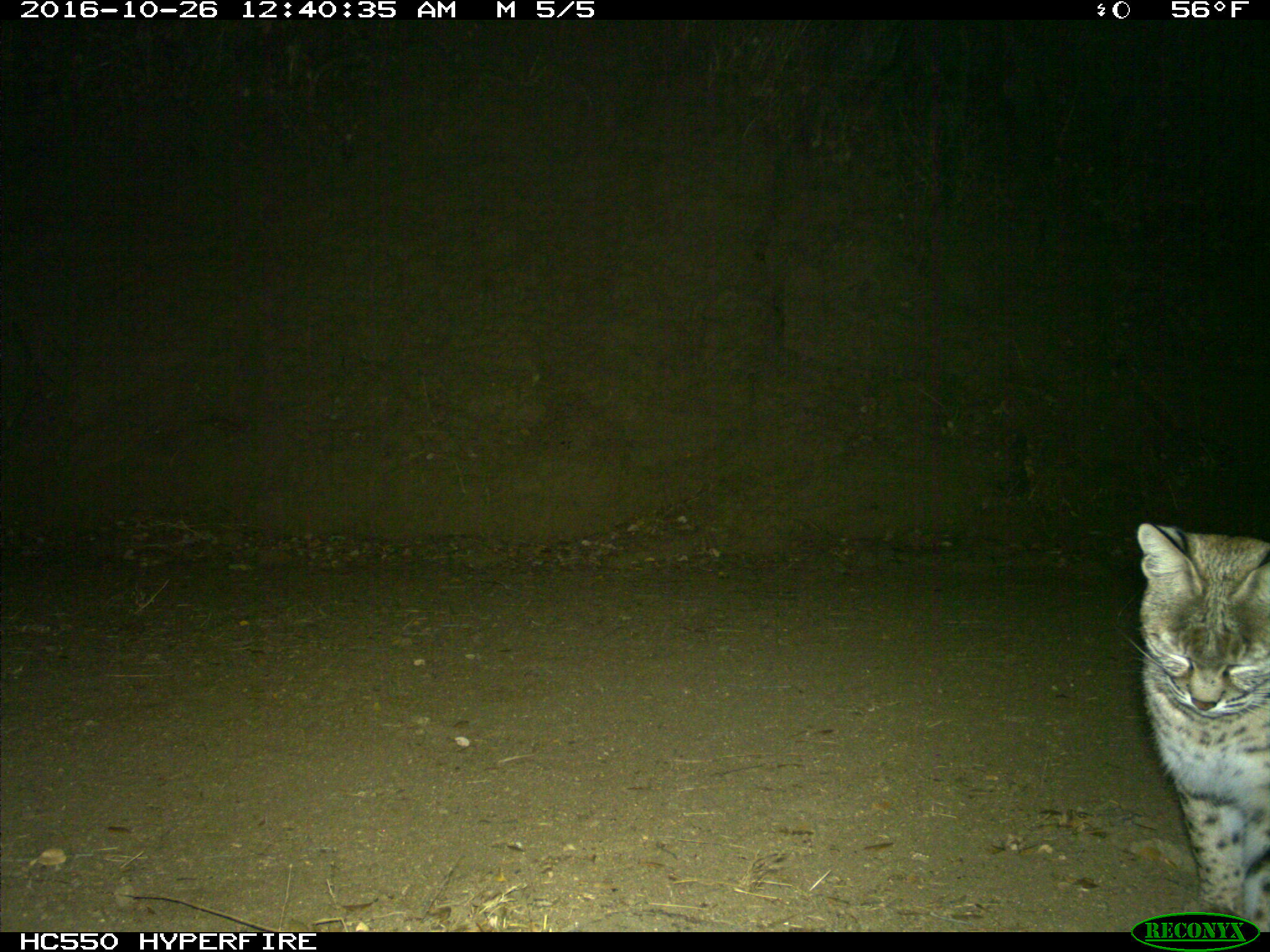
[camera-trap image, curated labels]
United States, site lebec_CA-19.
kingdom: Animalia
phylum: Chordata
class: Mammalia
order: Carnivora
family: Felidae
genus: Lynx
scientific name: Lynx rufus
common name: bobcat